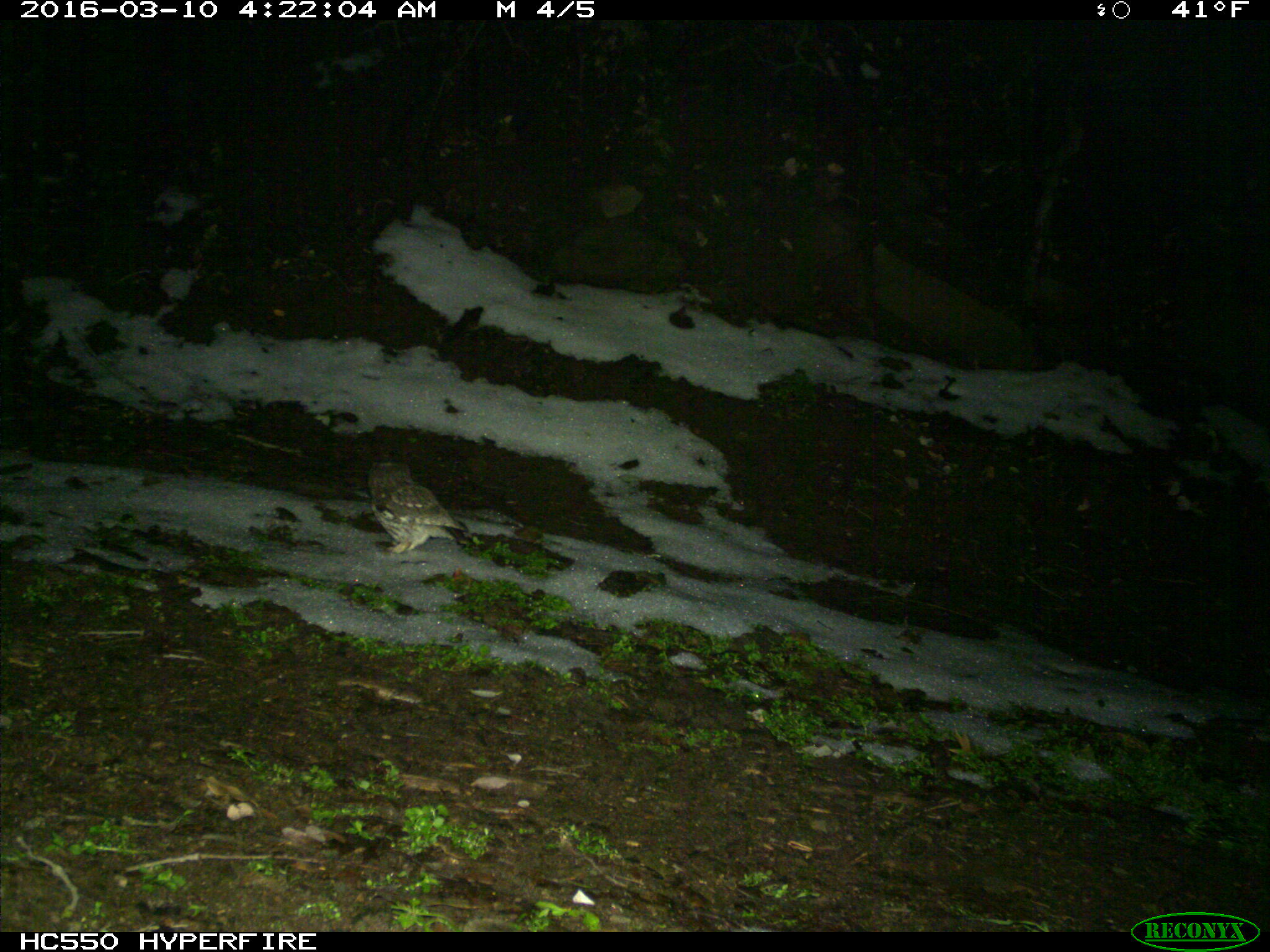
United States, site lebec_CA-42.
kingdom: Animalia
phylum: Chordata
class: Aves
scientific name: Aves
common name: birds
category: unidentified bird